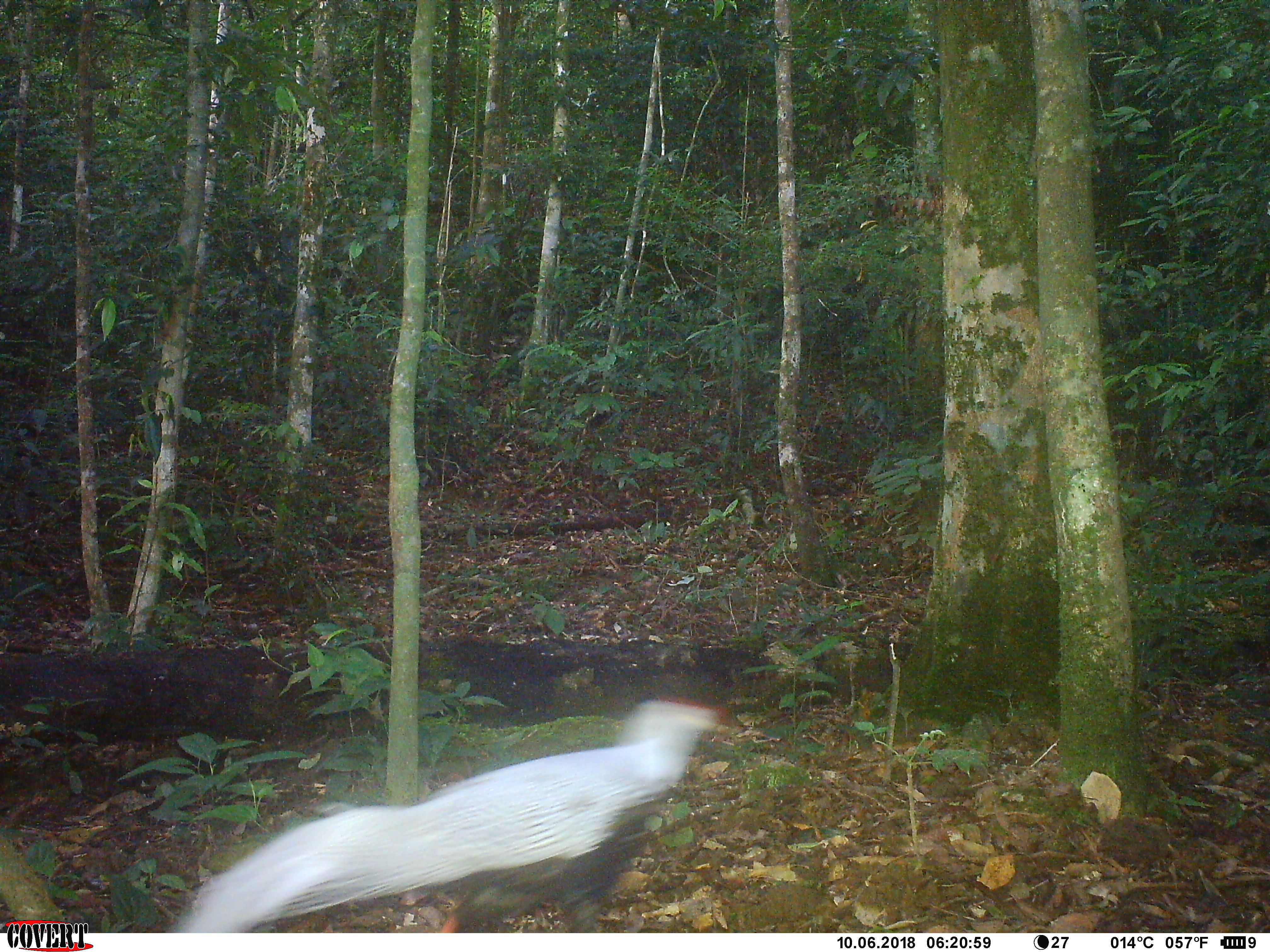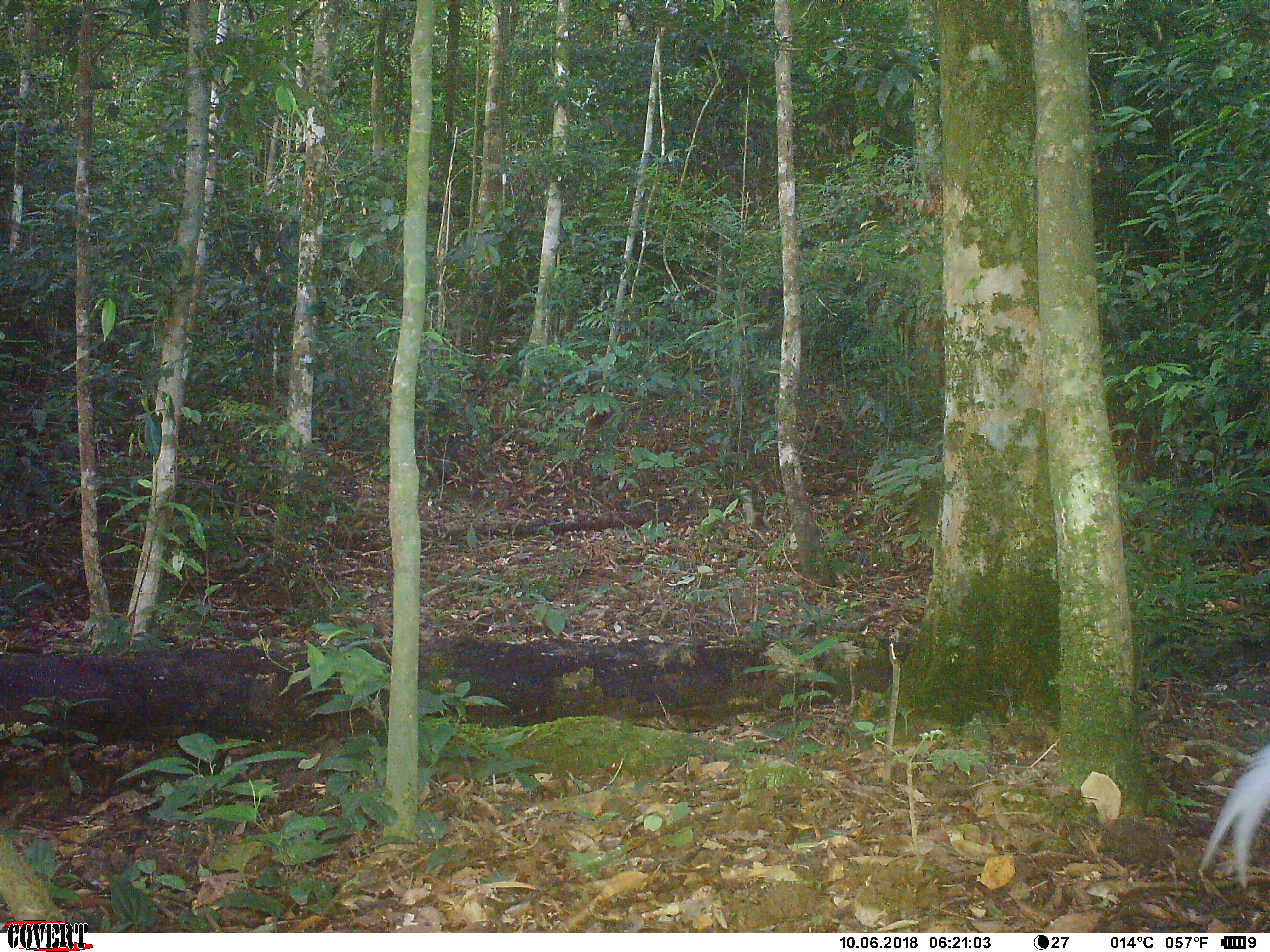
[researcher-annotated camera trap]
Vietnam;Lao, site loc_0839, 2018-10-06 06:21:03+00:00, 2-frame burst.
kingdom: Animalia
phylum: Chordata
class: Aves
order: Galliformes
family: Phasianidae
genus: Lophura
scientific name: Lophura nycthemera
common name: silver pheasant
Silver pheasant (Lophura nycthemera). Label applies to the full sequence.